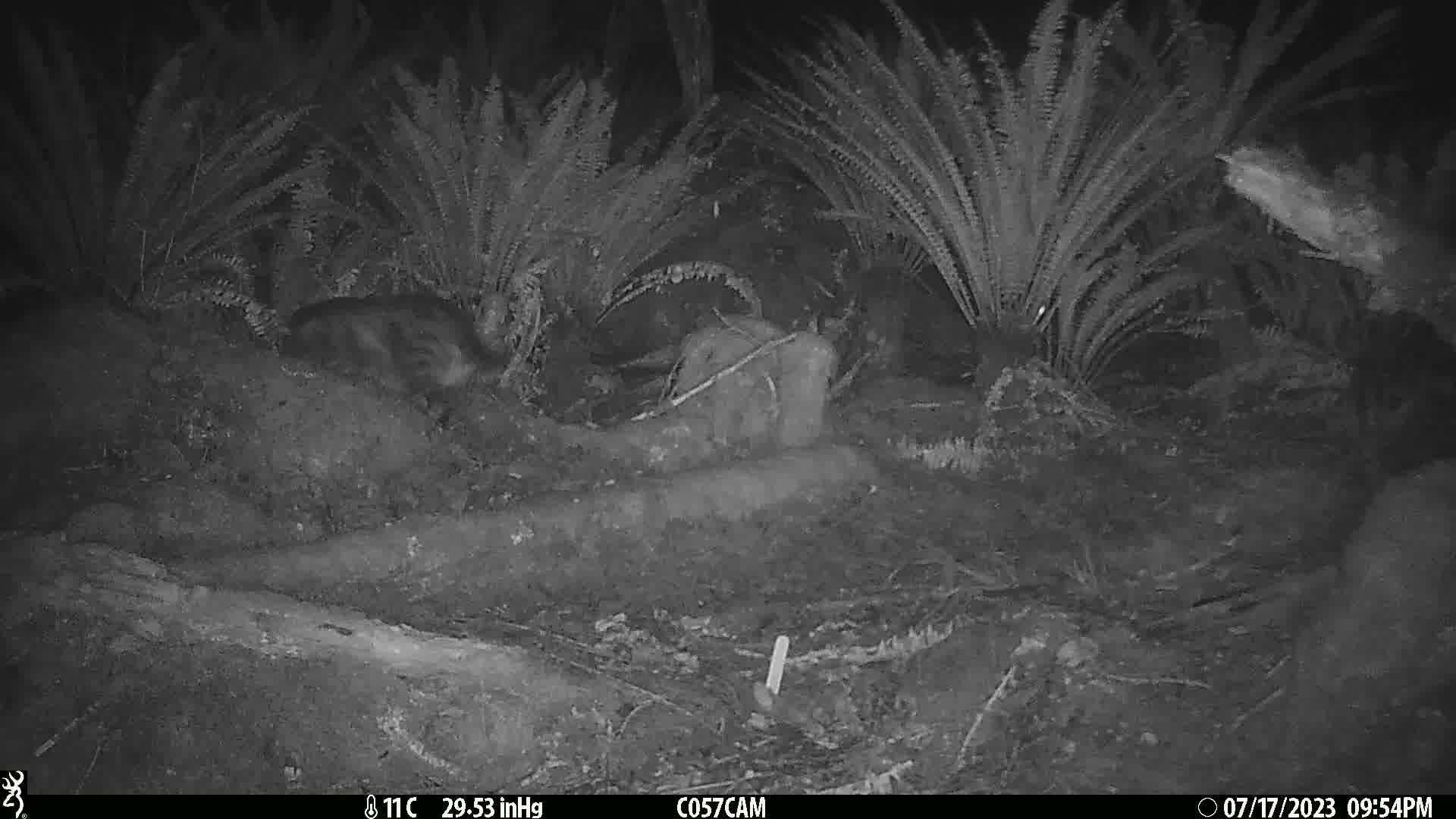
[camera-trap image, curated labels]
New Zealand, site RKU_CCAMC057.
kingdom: Animalia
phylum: Chordata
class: Mammalia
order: Carnivora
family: Felidae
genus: Felis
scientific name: Felis catus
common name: domestic cat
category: cat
Cat (domestic cat) (Felis catus).